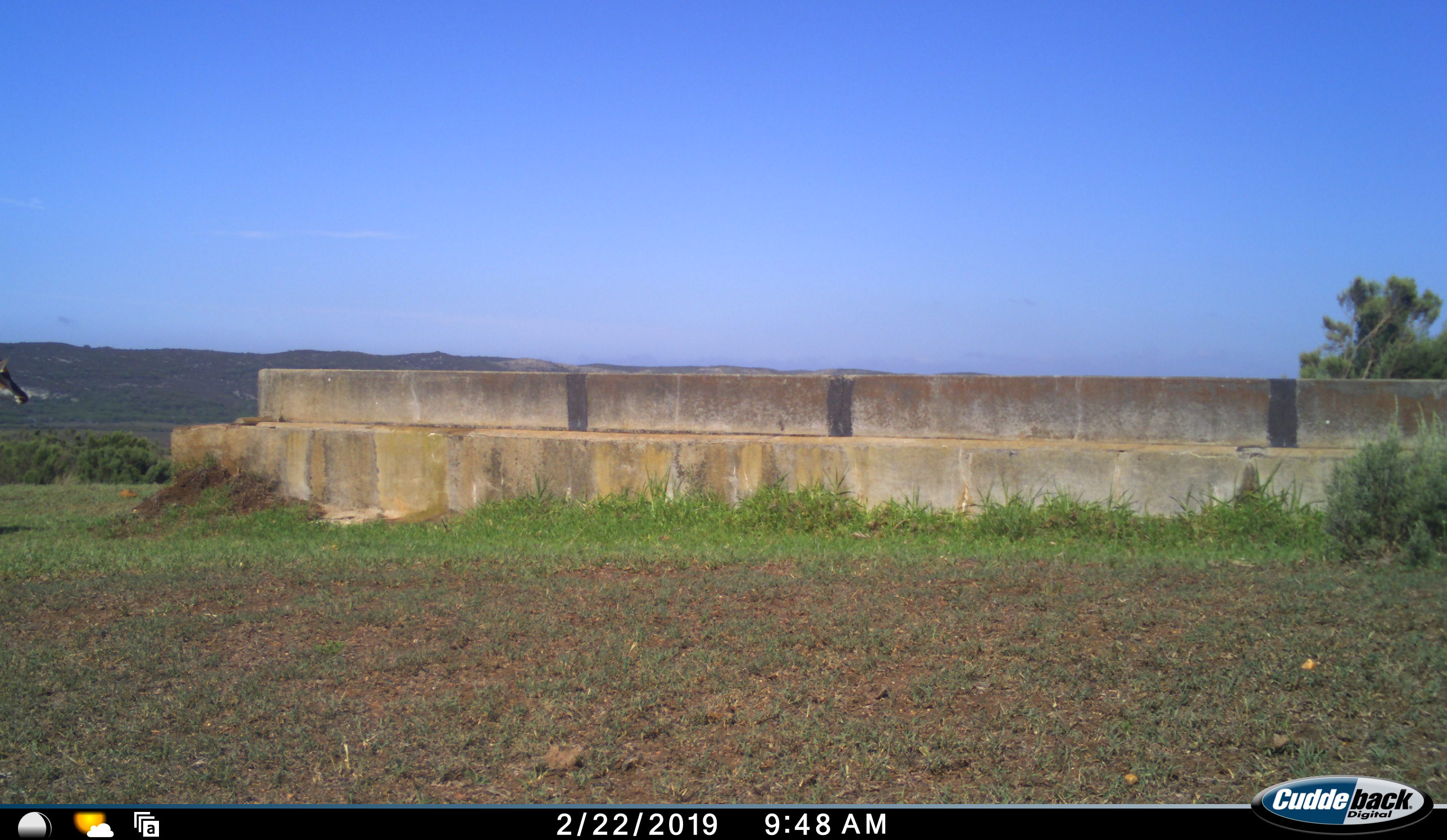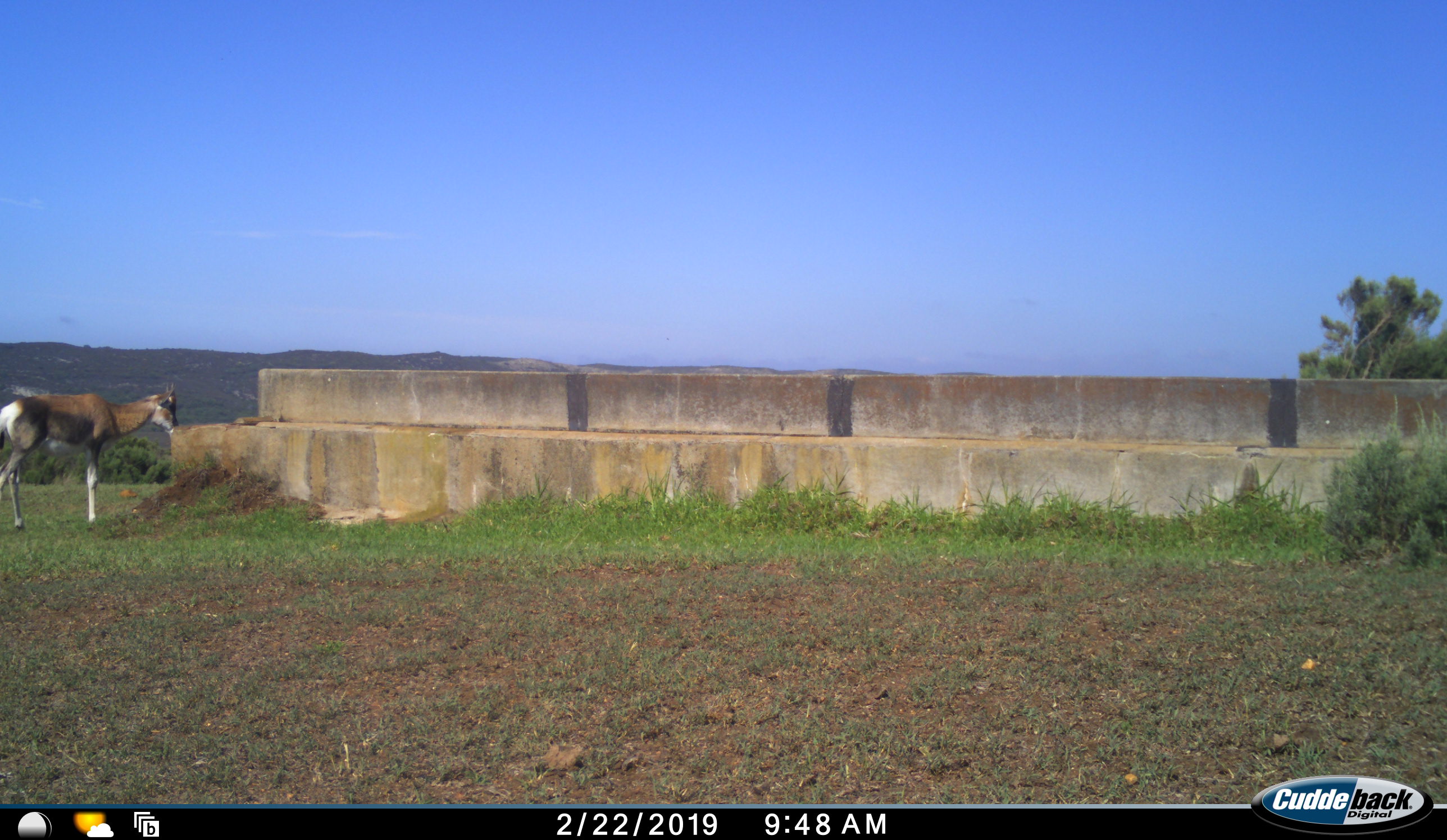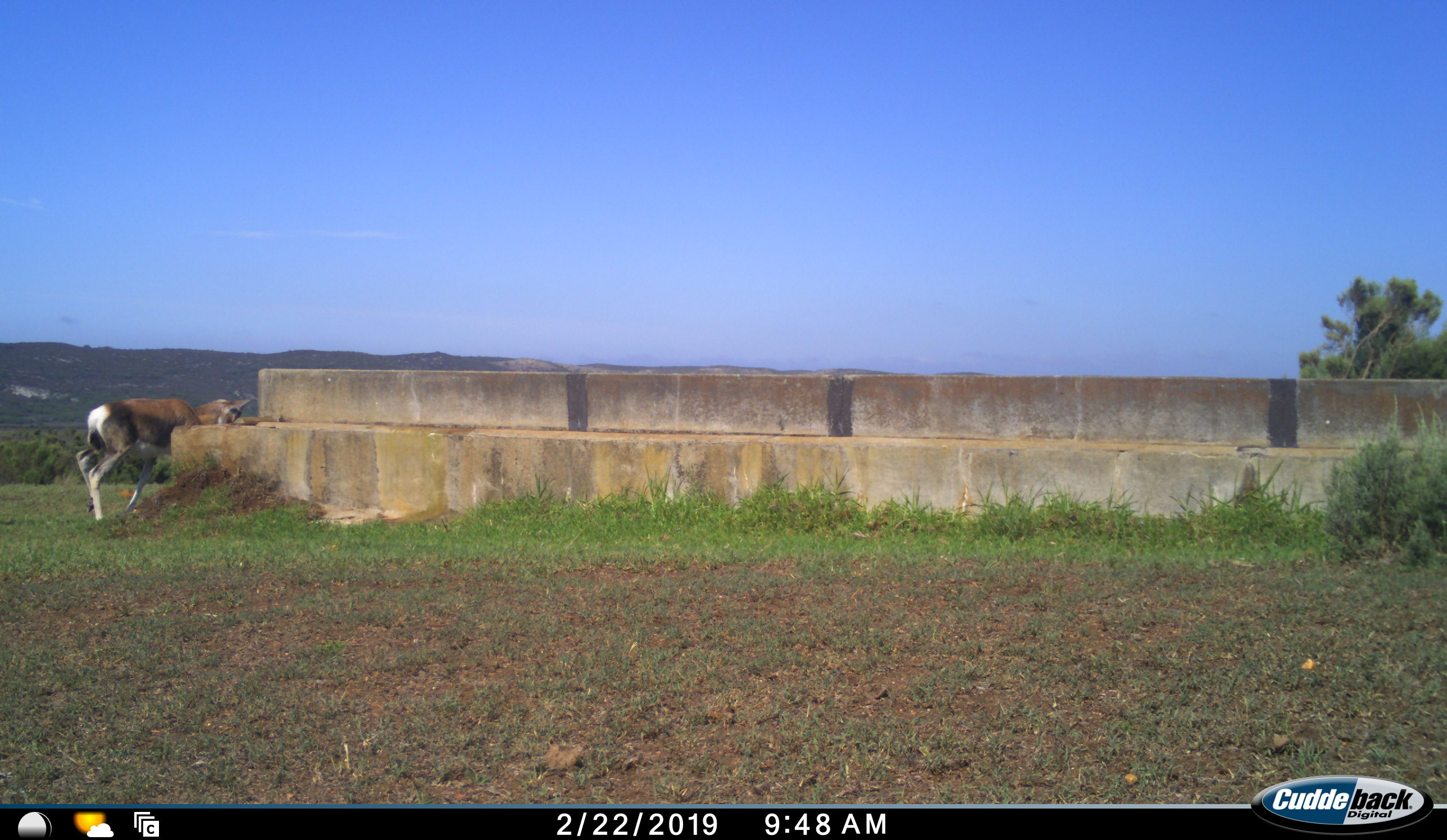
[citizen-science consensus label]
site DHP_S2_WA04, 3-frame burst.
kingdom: Animalia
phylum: Chordata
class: Mammalia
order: Artiodactyla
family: Bovidae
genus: Damaliscus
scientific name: Damaliscus pygargus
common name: bontebok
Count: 1.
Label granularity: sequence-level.